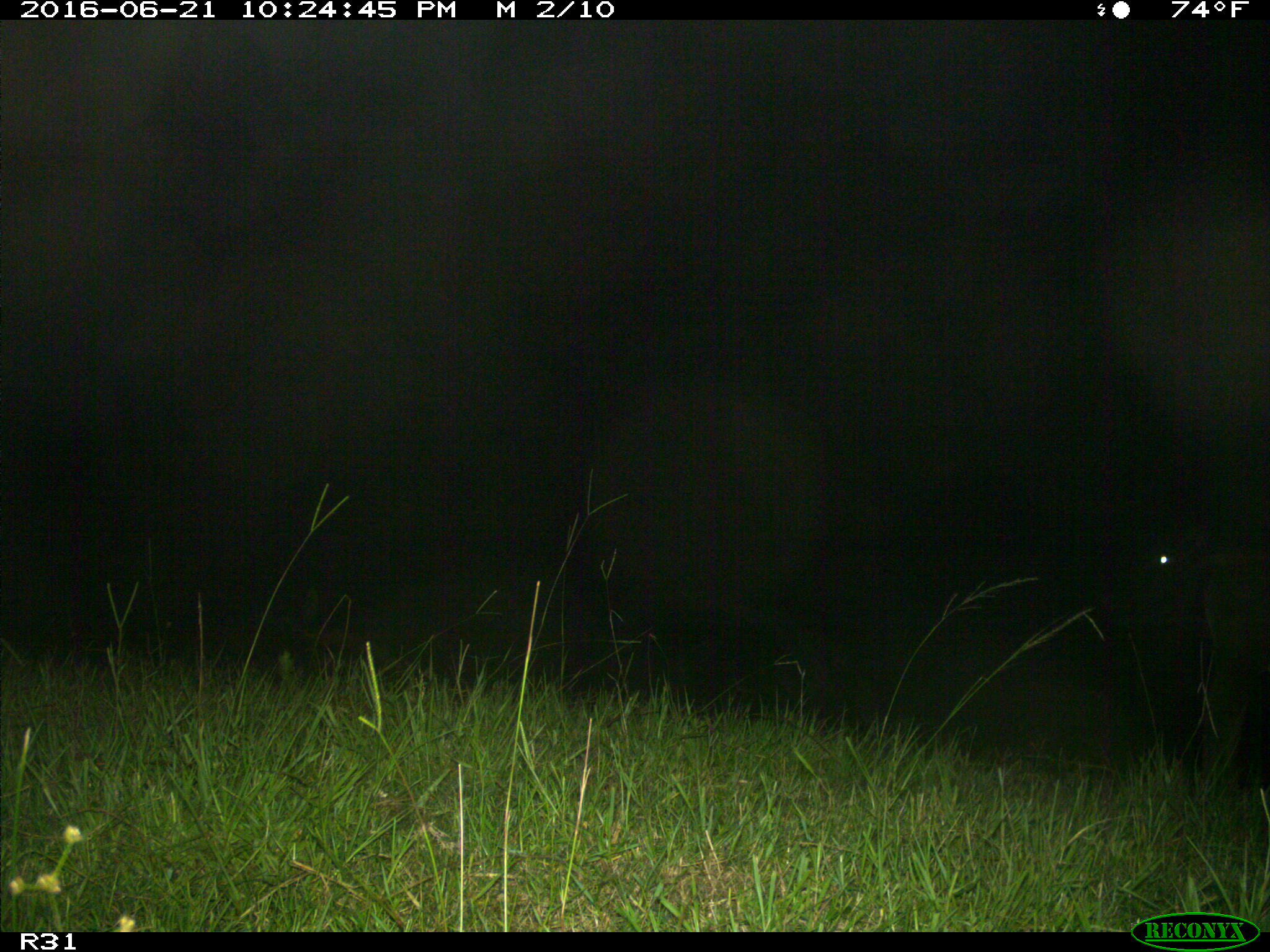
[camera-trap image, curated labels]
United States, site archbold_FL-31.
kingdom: Animalia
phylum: Chordata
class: Mammalia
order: Artiodactyla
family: Bovidae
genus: Bos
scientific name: Bos taurus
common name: domestic cow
Bos taurus (domestic cow).